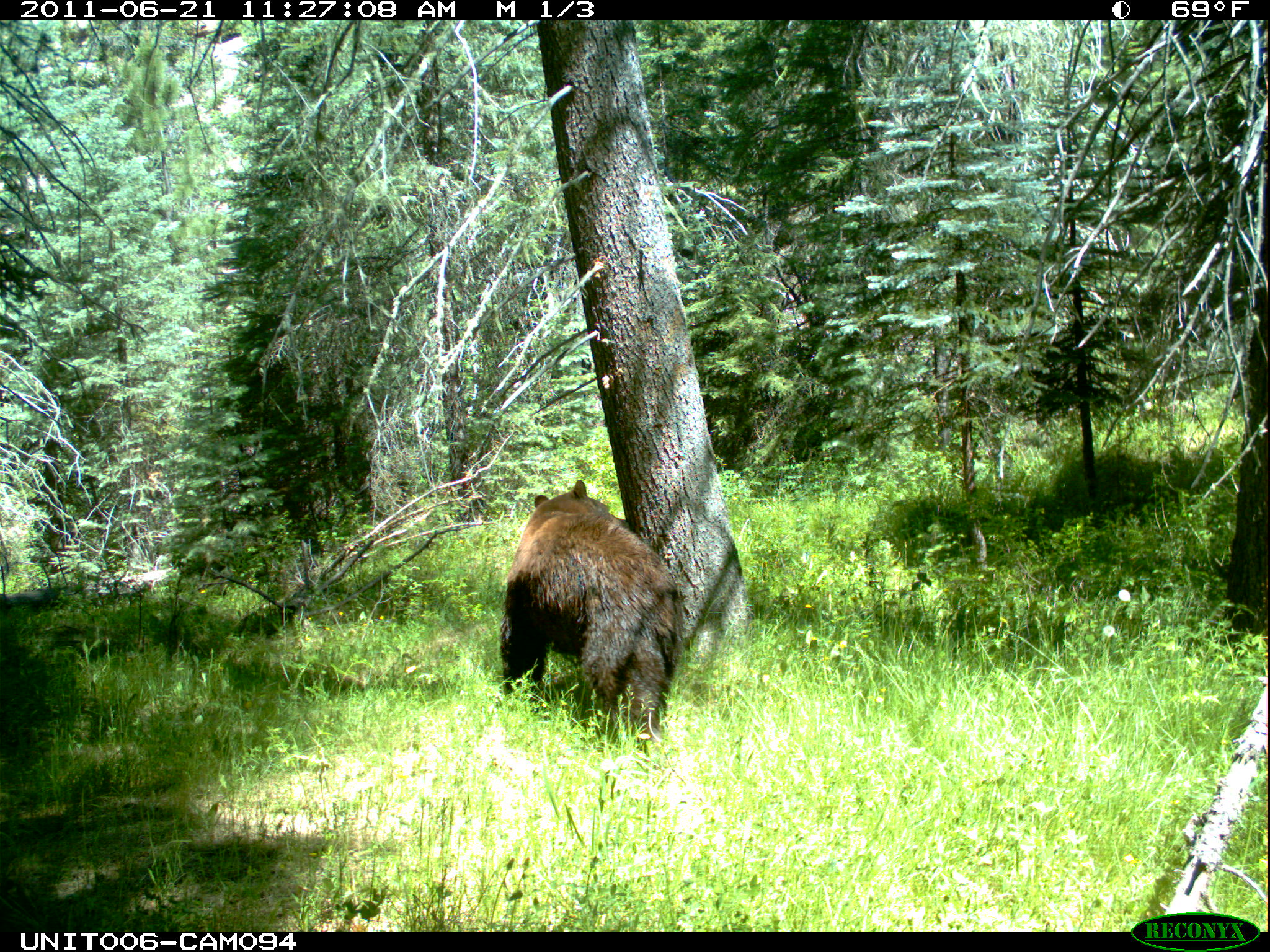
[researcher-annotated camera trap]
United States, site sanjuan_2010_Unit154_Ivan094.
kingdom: Animalia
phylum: Chordata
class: Mammalia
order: Carnivora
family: Ursidae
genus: Ursus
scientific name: Ursus americanus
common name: american black bear